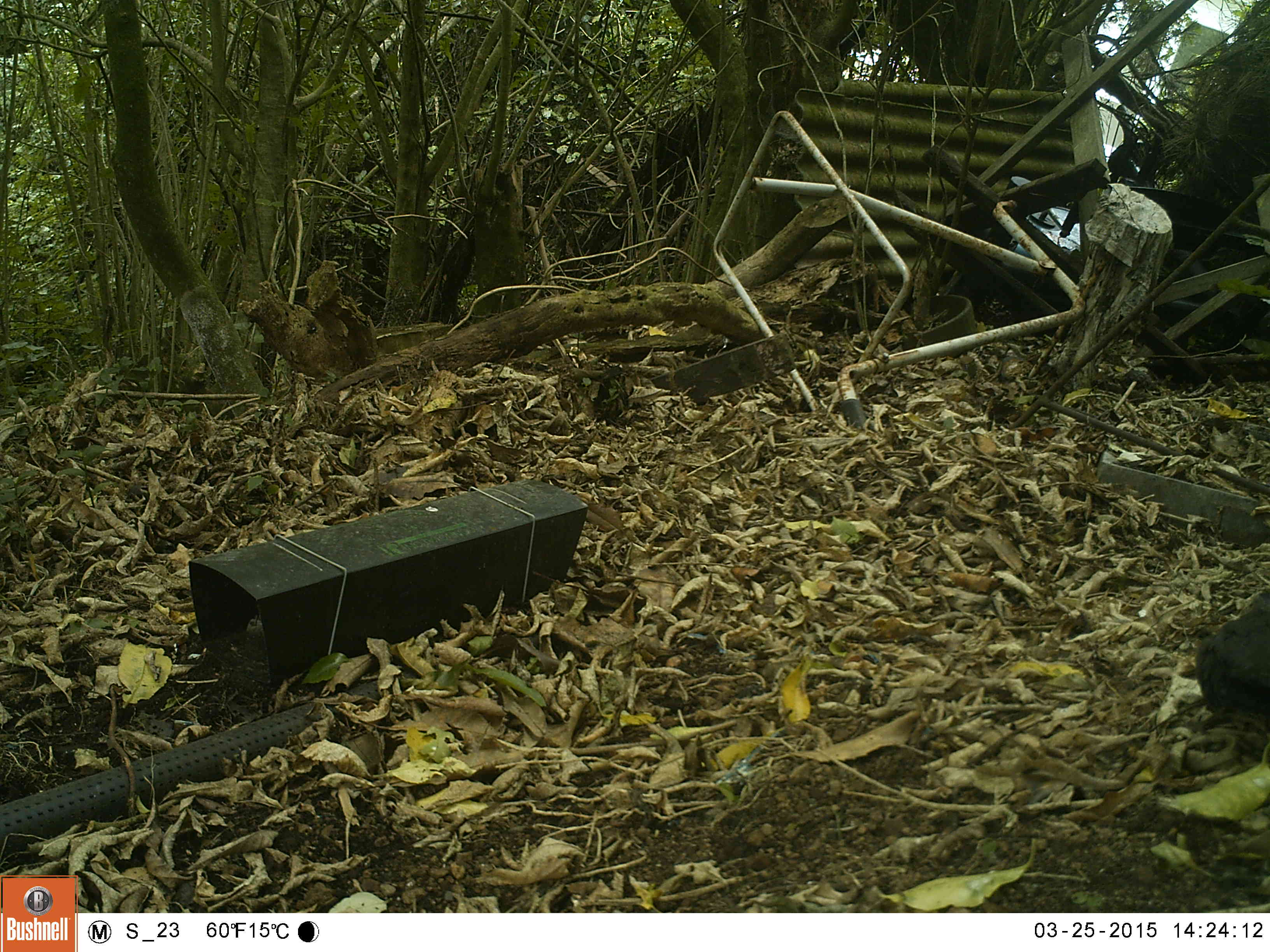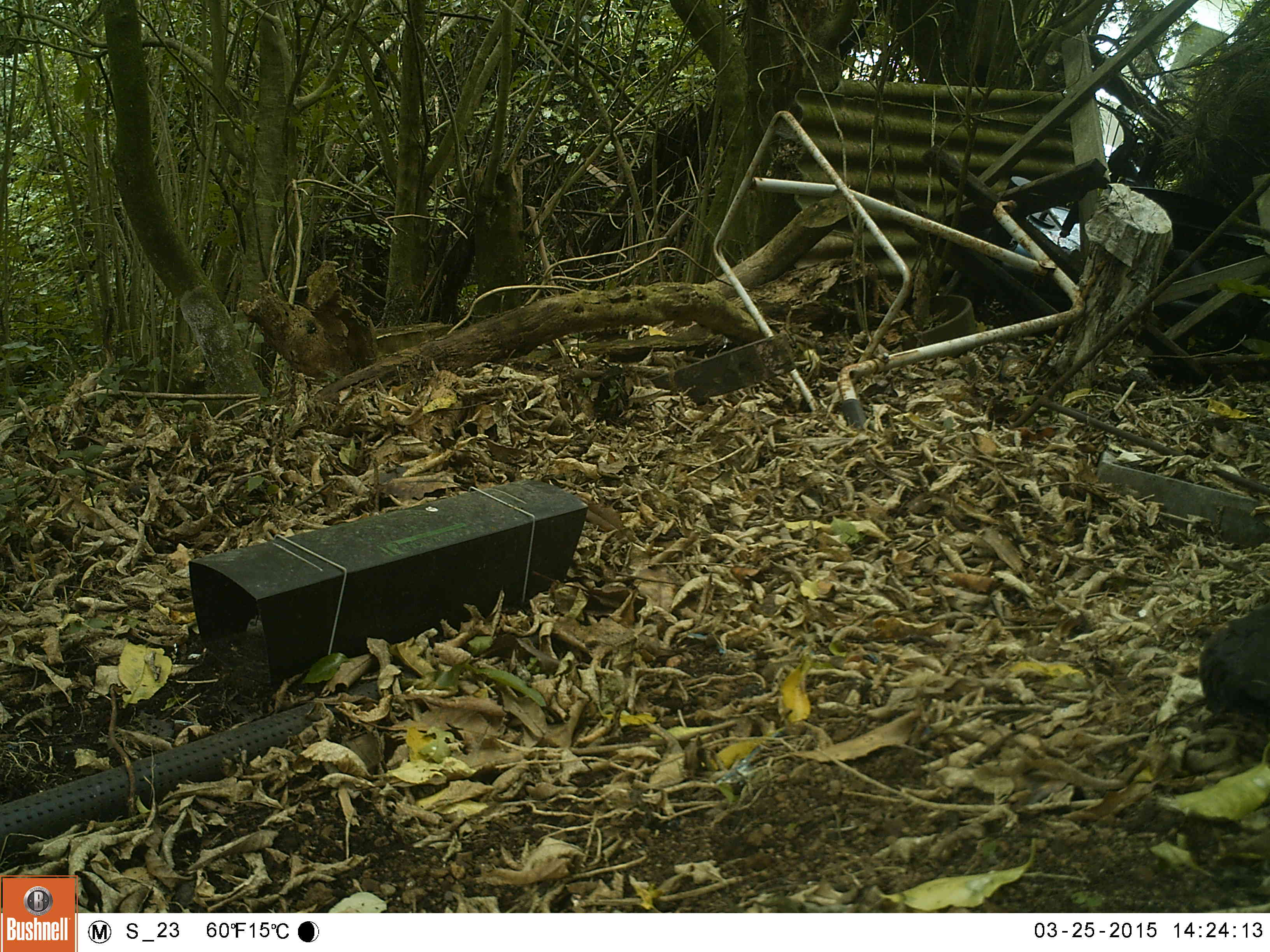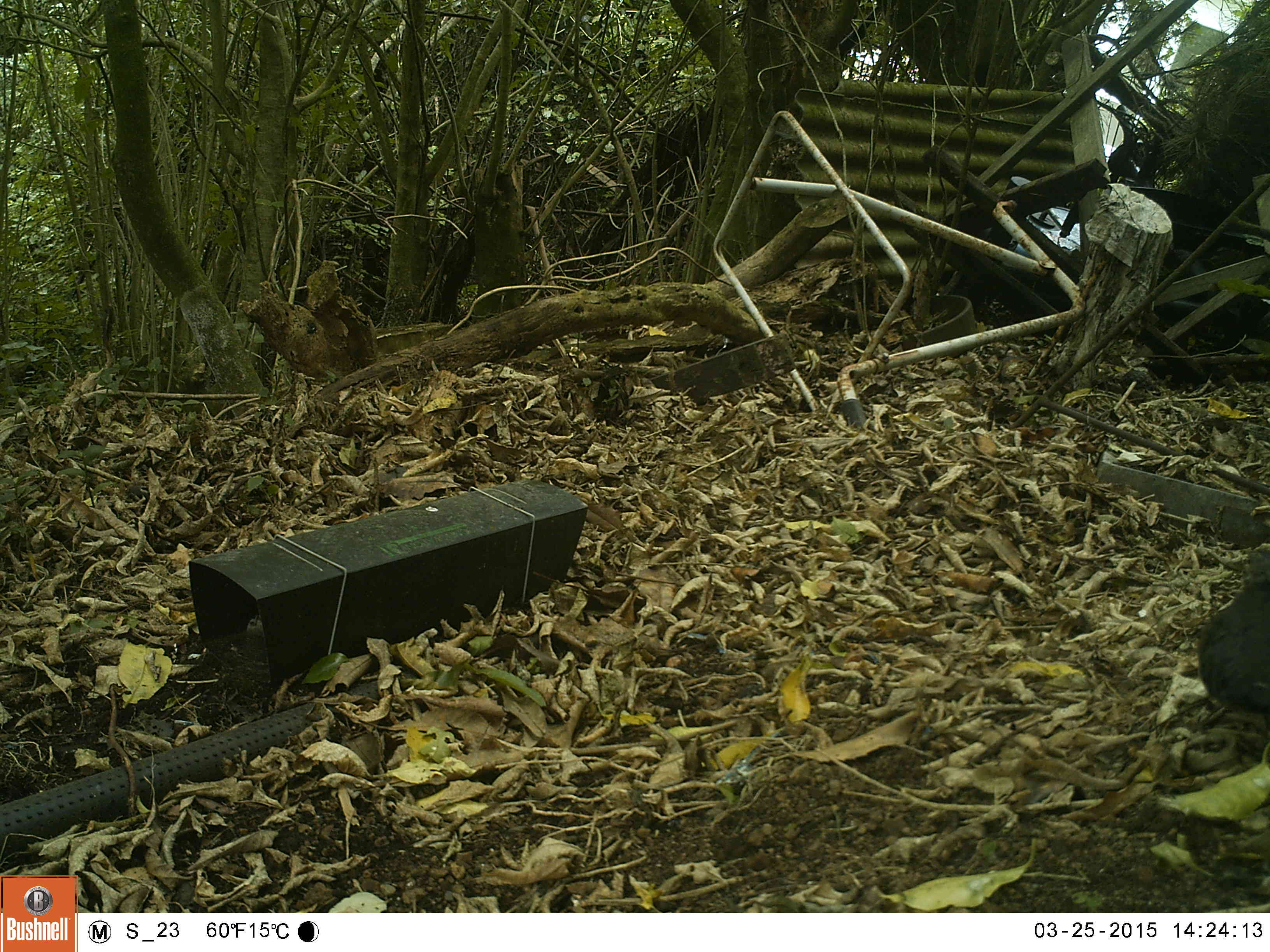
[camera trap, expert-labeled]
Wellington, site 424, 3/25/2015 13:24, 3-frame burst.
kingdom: Animalia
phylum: Chordata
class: Aves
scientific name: Aves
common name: bird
Bird (Aves).